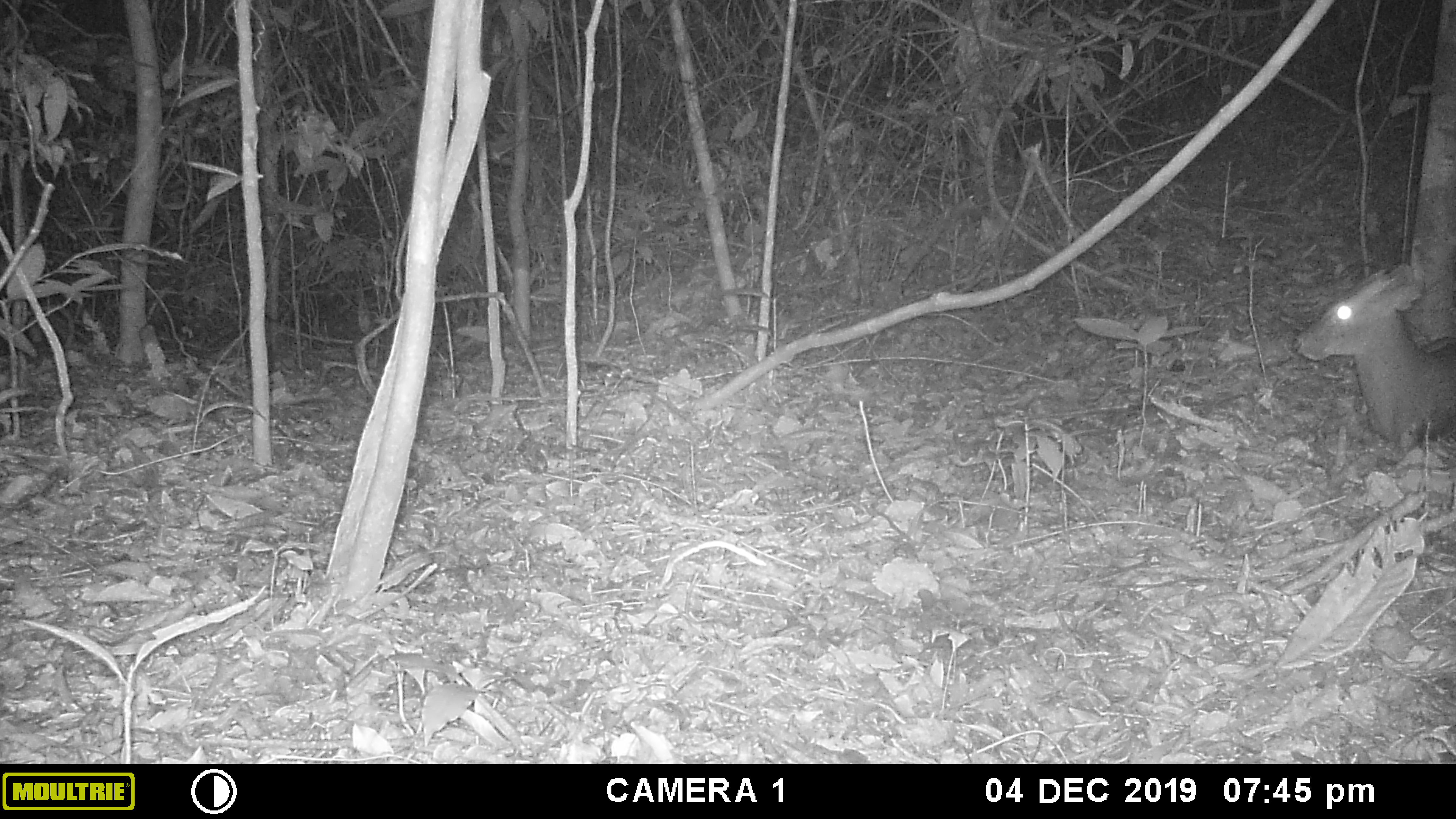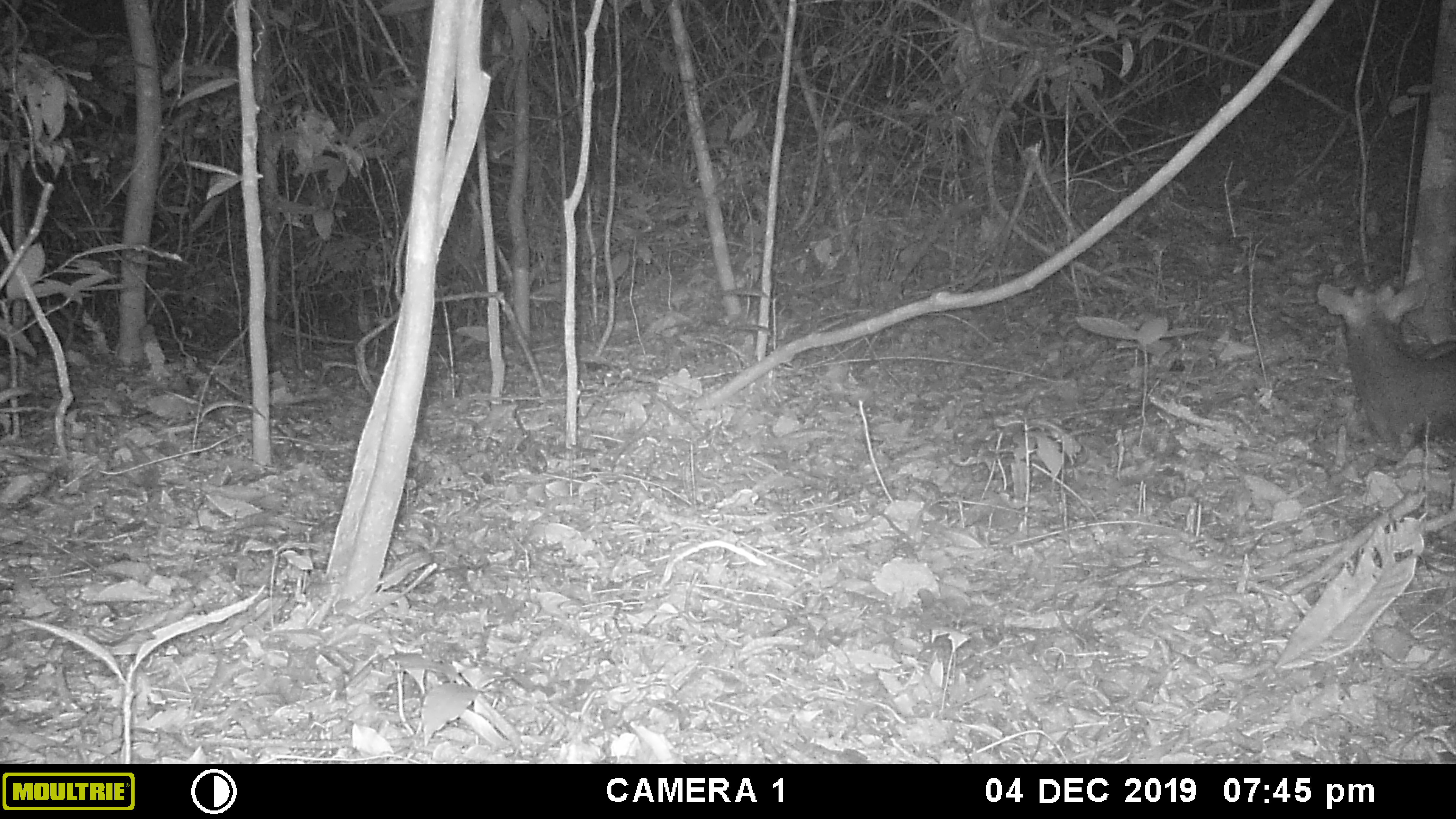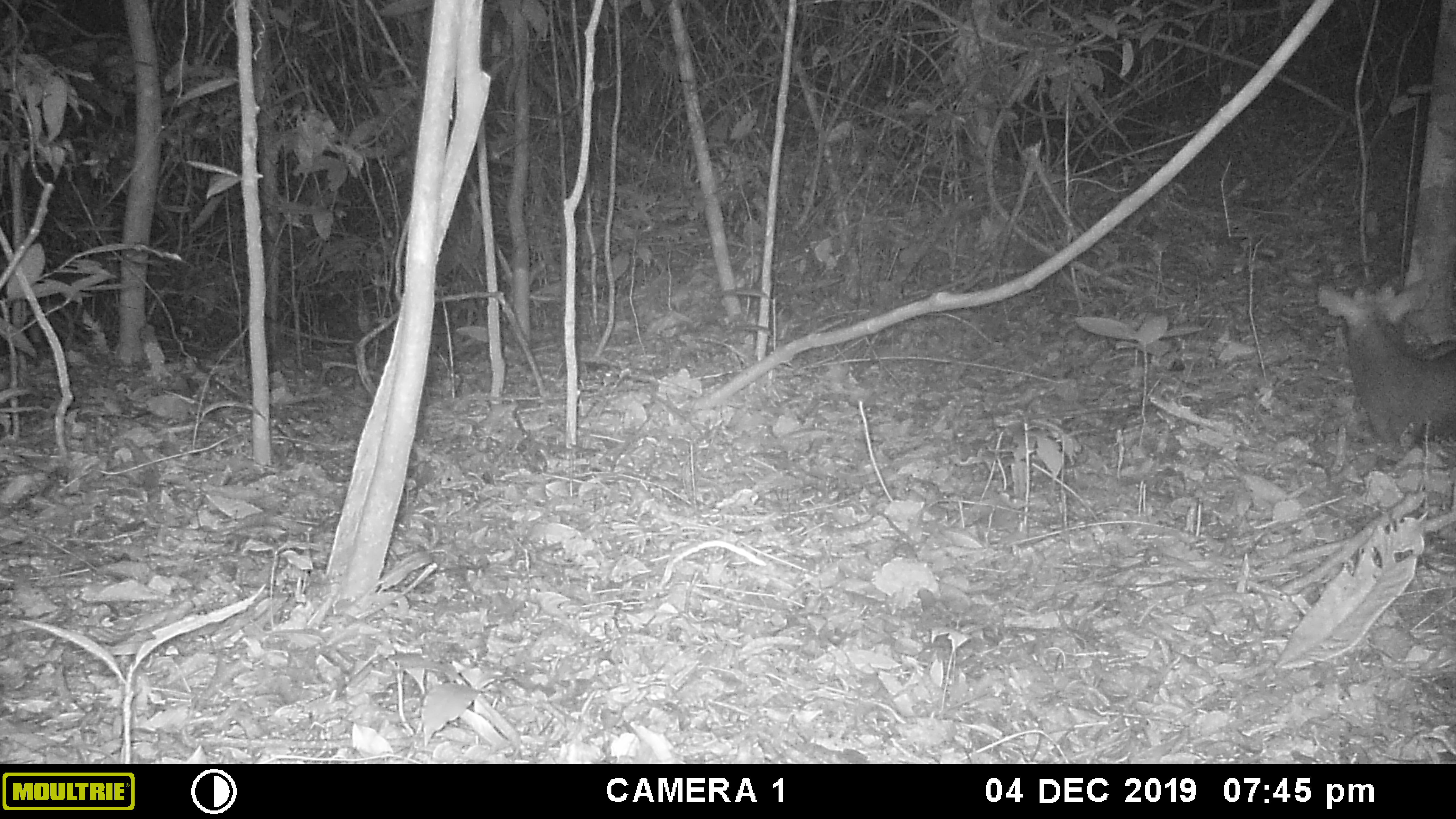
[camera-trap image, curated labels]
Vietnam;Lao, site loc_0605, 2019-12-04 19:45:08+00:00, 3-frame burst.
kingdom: Animalia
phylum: Chordata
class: Mammalia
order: Artiodactyla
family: Cervidae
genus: Muntiacus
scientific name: Muntiacus rooseveltorum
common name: roosevelt's muntjac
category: roosevelts muntjac group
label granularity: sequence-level